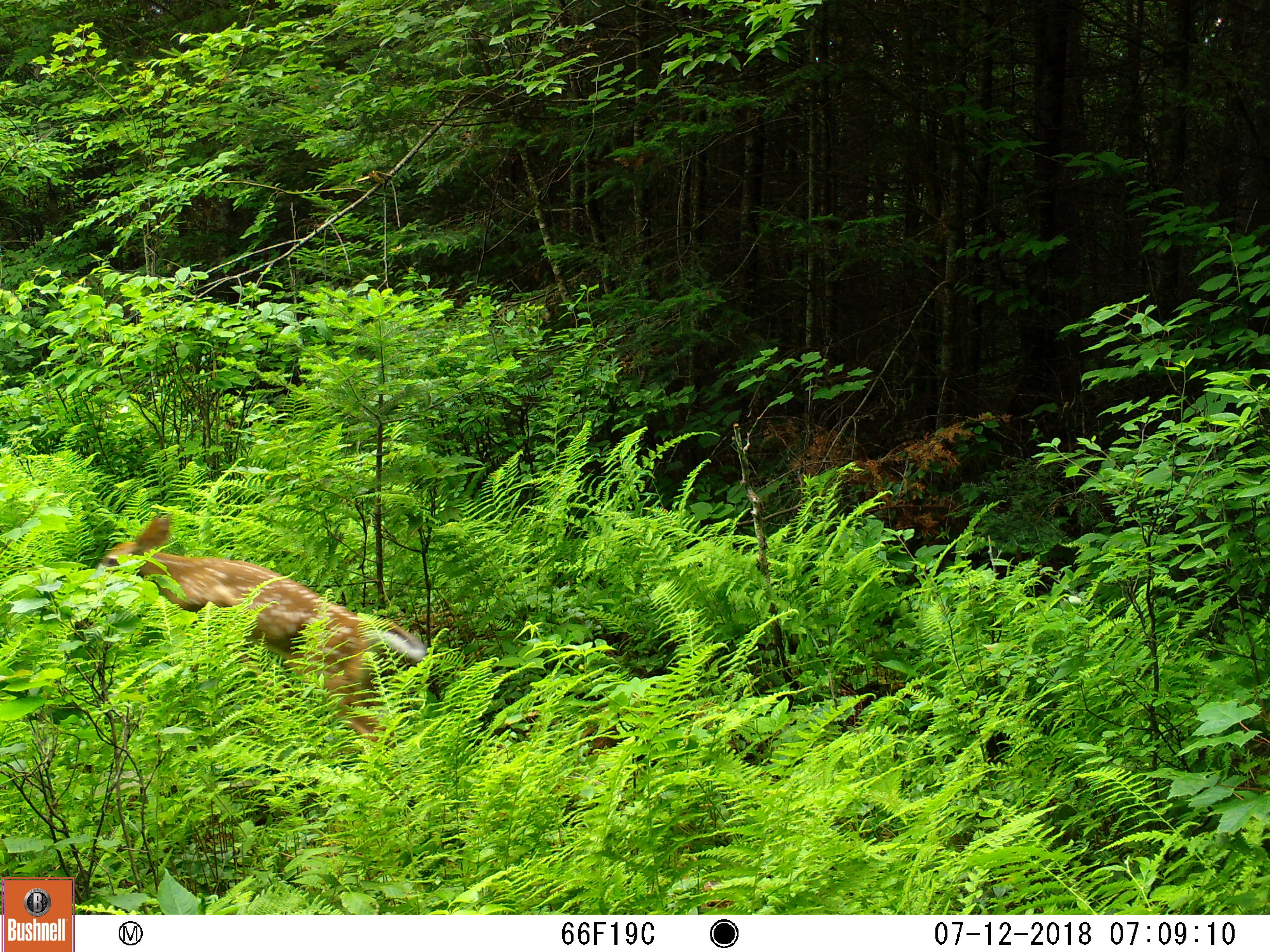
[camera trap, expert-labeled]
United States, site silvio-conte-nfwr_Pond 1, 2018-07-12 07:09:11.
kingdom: Animalia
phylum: Chordata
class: Mammalia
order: Artiodactyla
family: Cervidae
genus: Odocoileus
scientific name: Odocoileus virginianus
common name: white-tailed deer